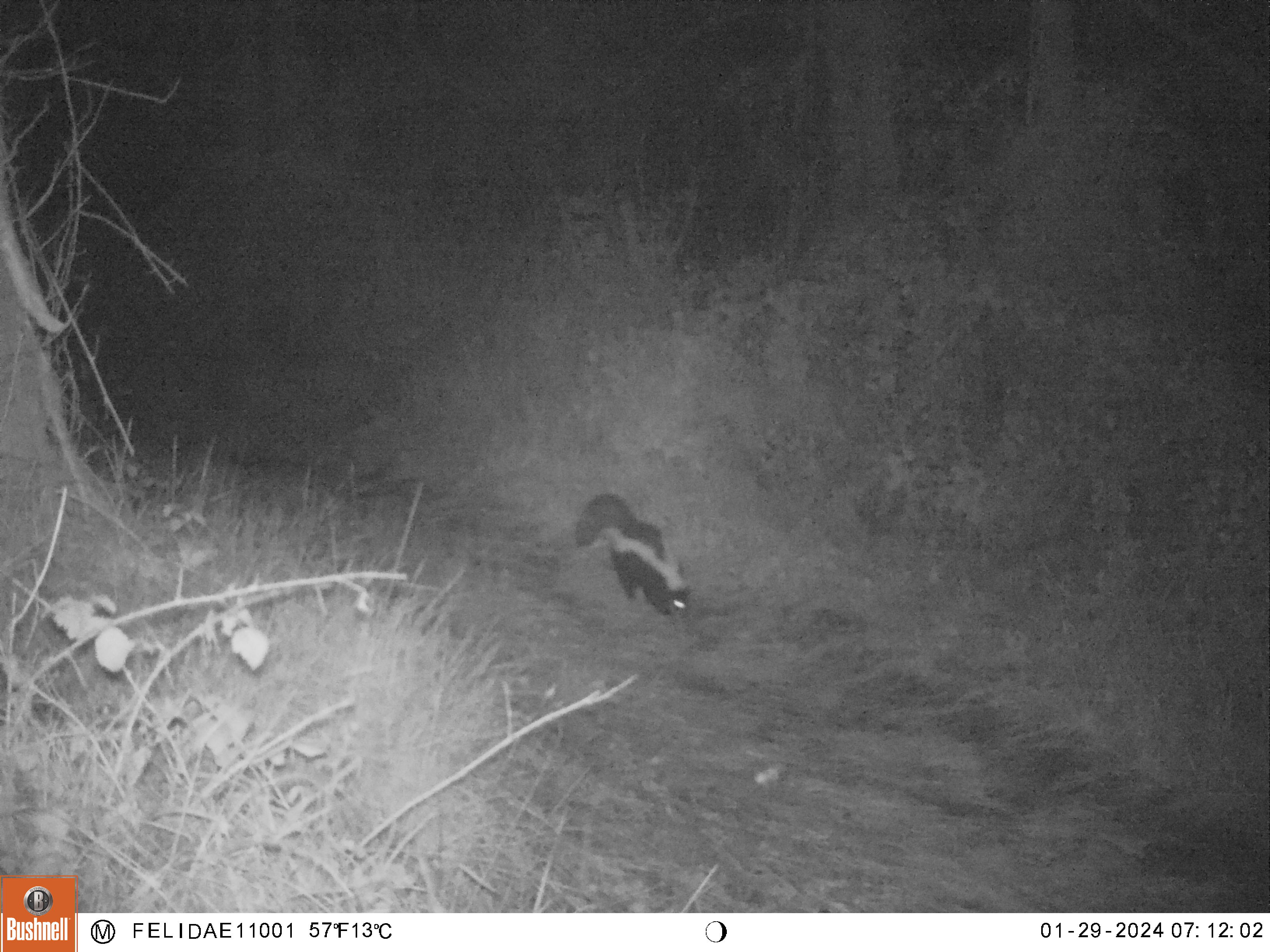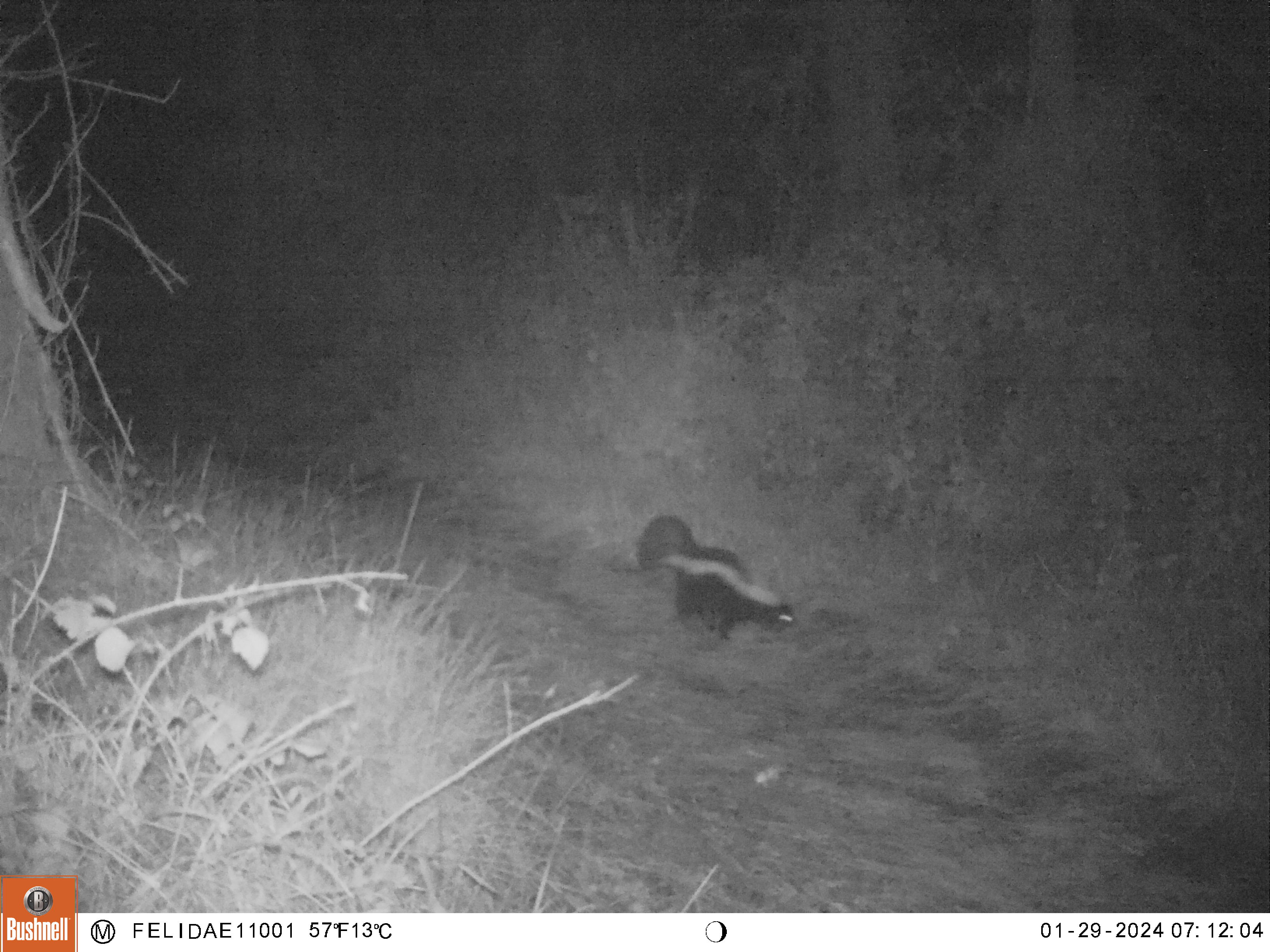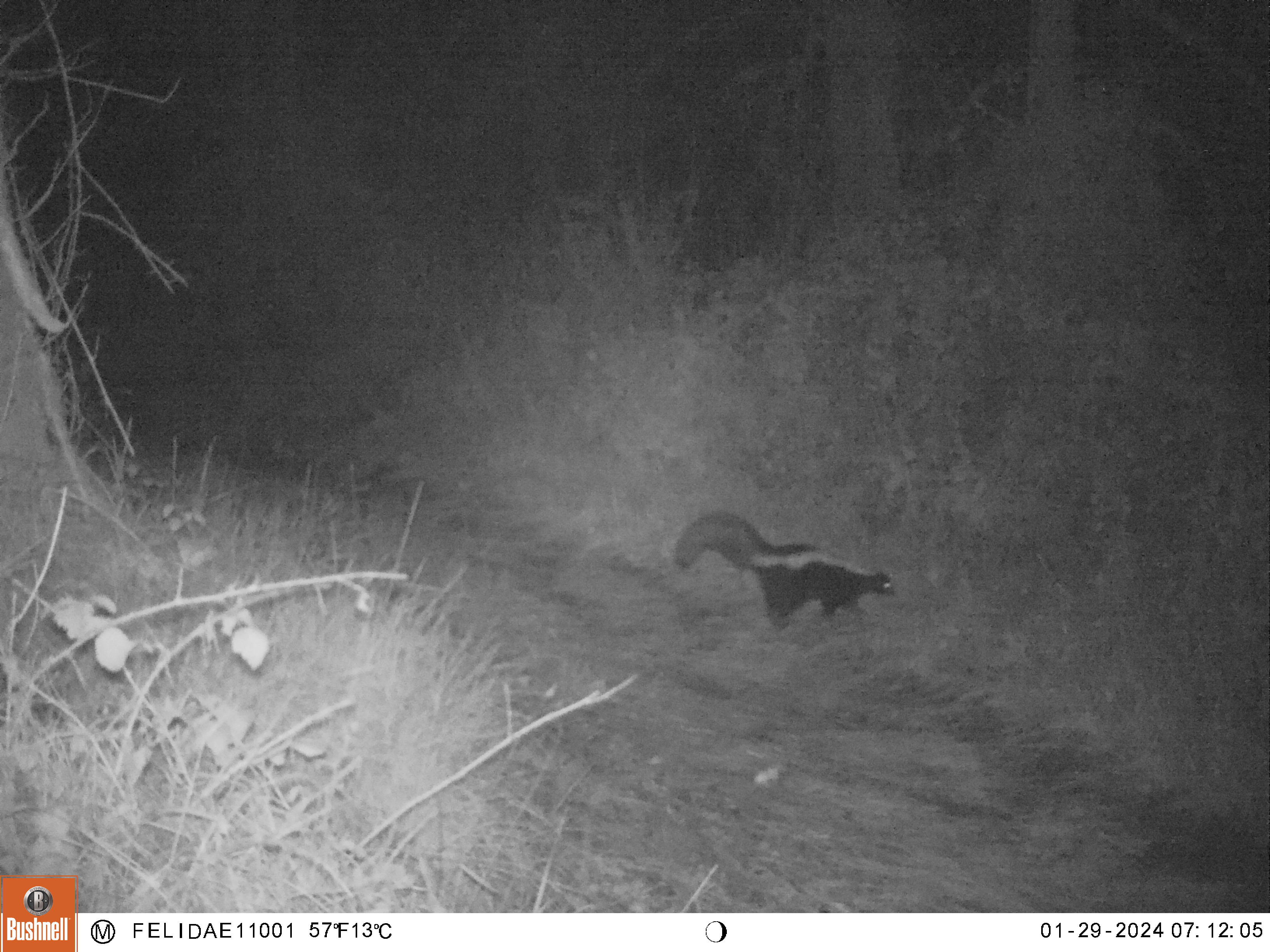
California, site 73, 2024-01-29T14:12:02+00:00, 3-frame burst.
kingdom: Animalia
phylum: Chordata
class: Mammalia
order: Carnivora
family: Mephitidae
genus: Mephitis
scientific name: Mephitis mephitis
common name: striped skunk